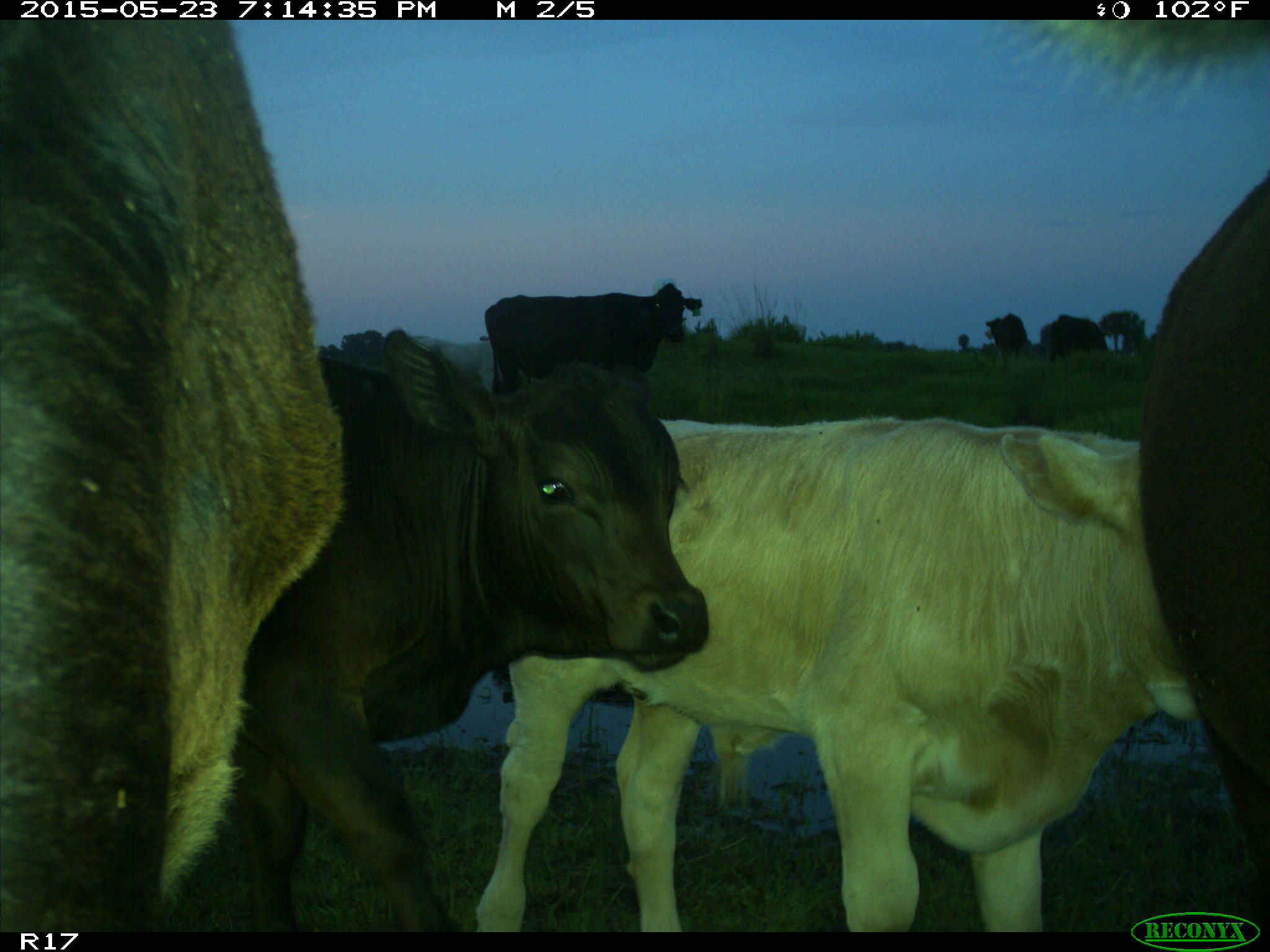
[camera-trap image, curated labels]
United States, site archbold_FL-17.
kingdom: Animalia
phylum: Chordata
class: Mammalia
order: Artiodactyla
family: Bovidae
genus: Bos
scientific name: Bos taurus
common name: domestic cow